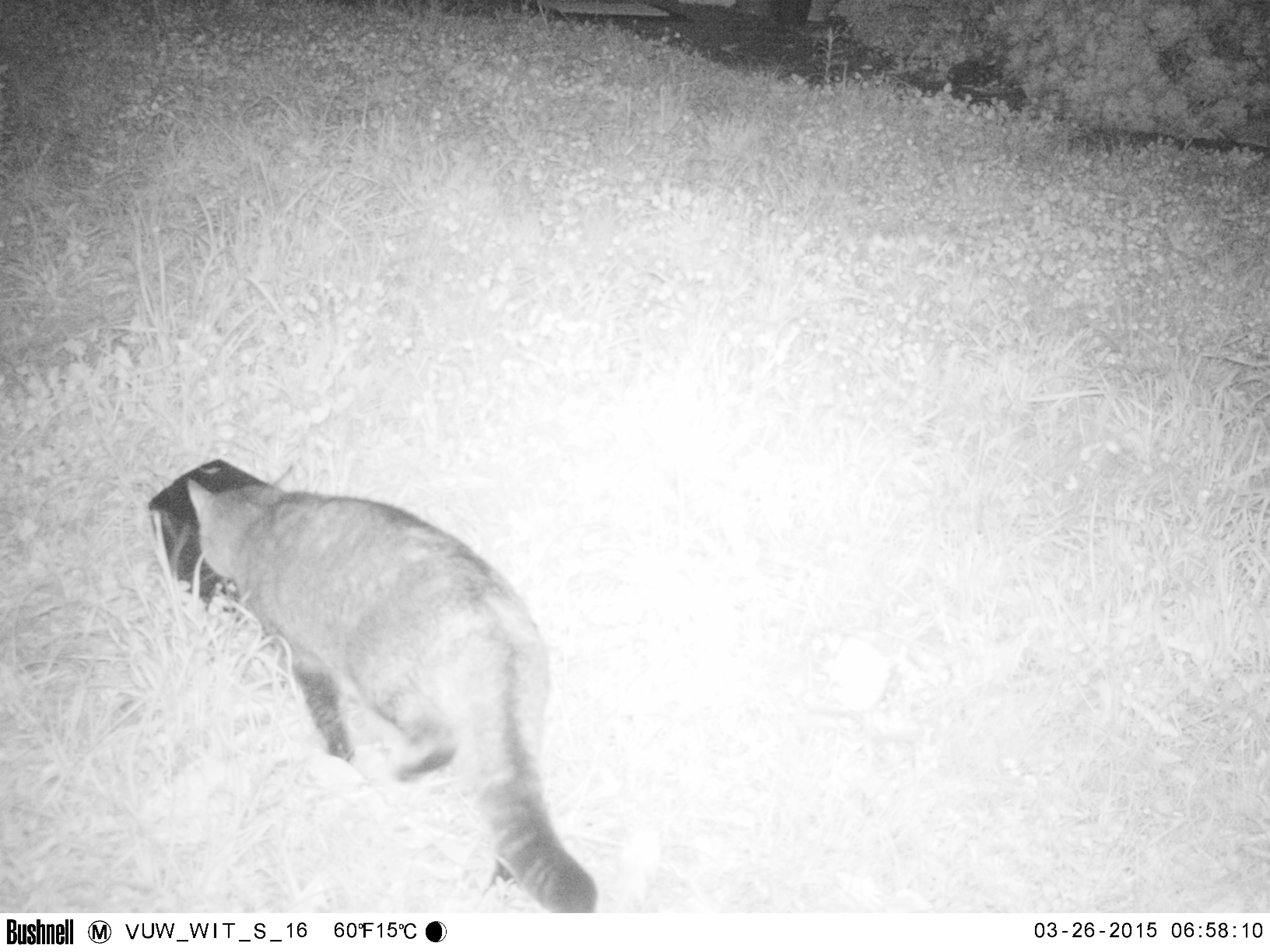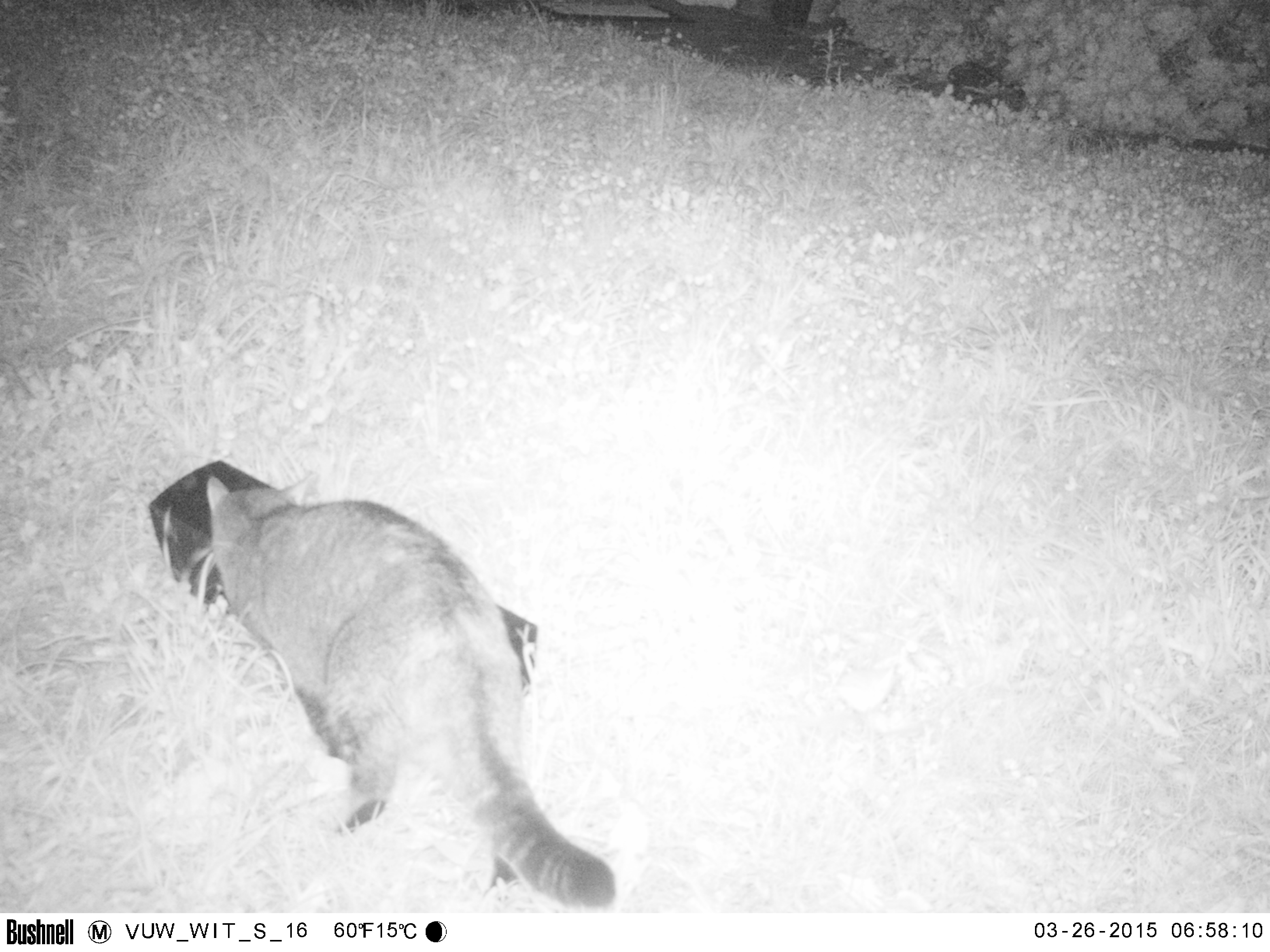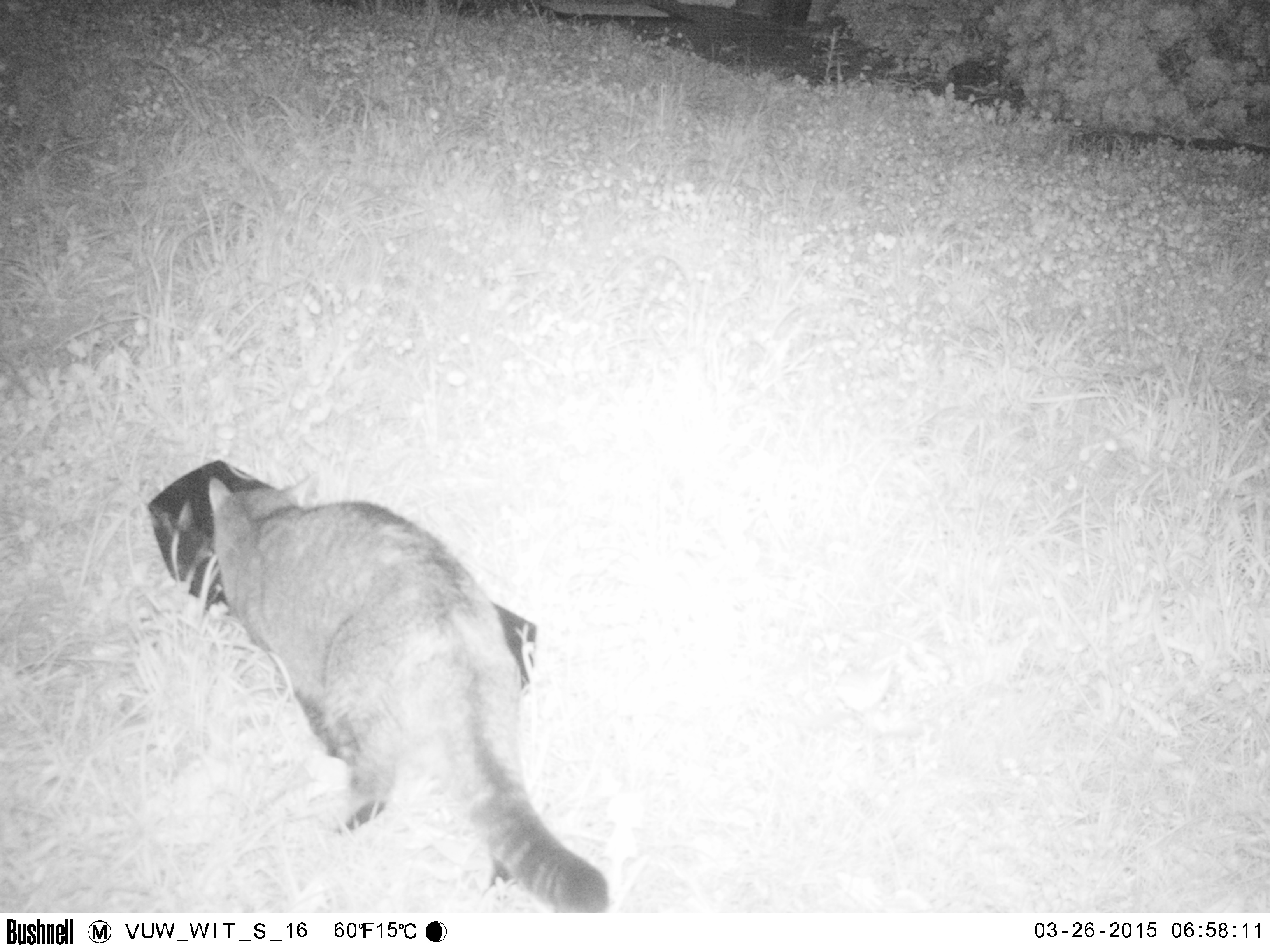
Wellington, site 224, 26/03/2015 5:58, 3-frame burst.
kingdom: Animalia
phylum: Chordata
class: Mammalia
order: Carnivora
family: Felidae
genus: Felis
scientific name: Felis catus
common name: cat